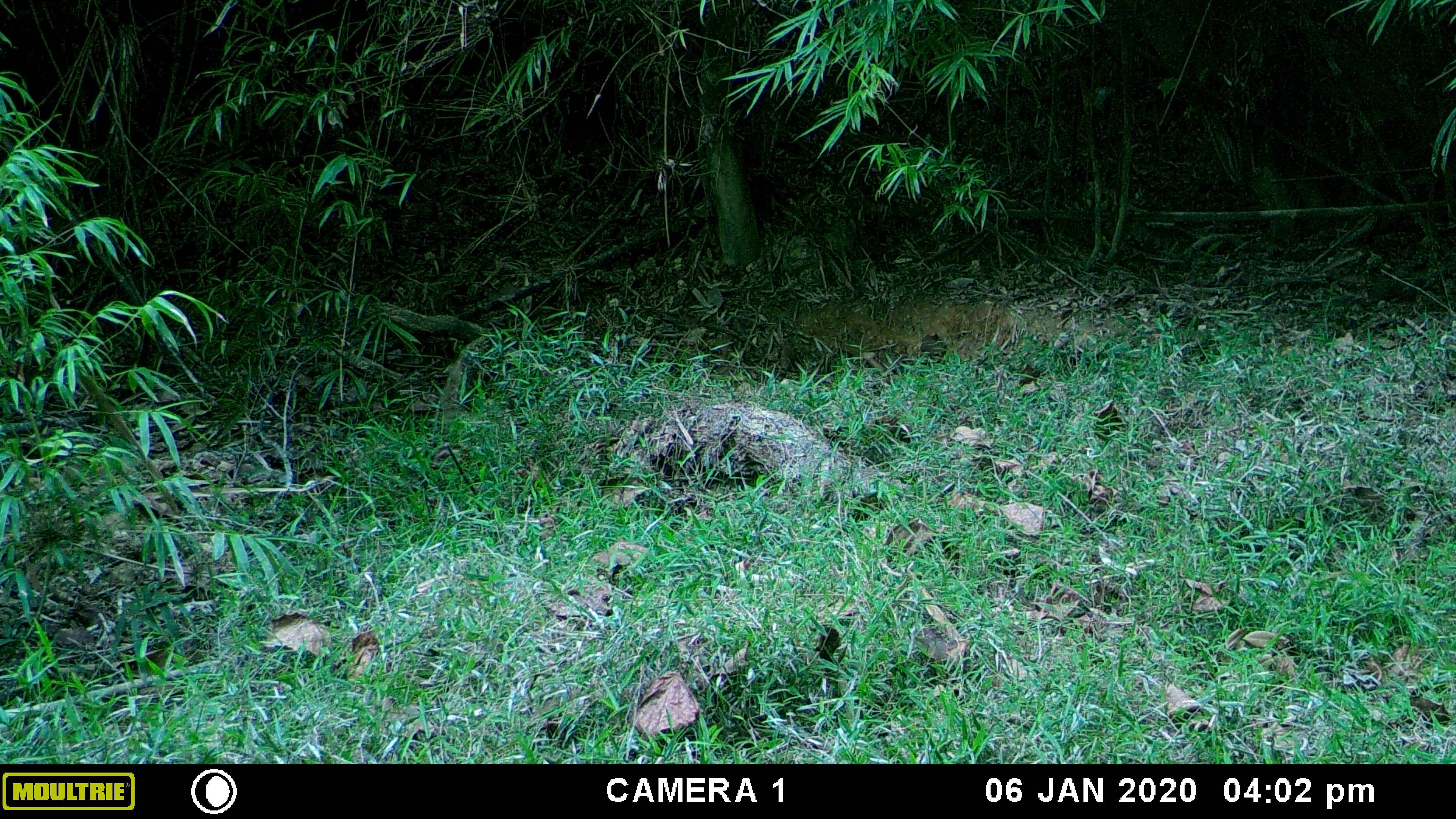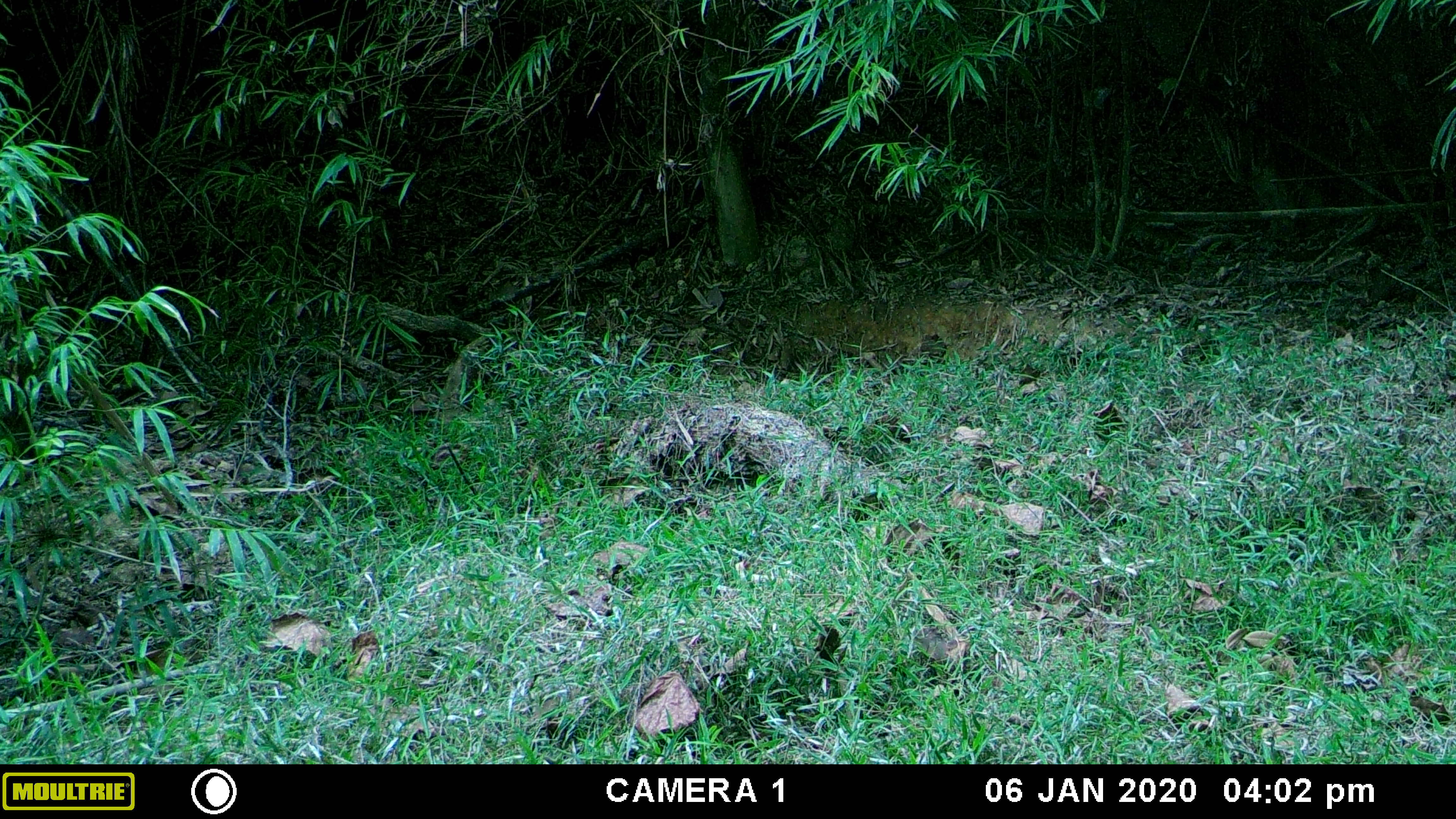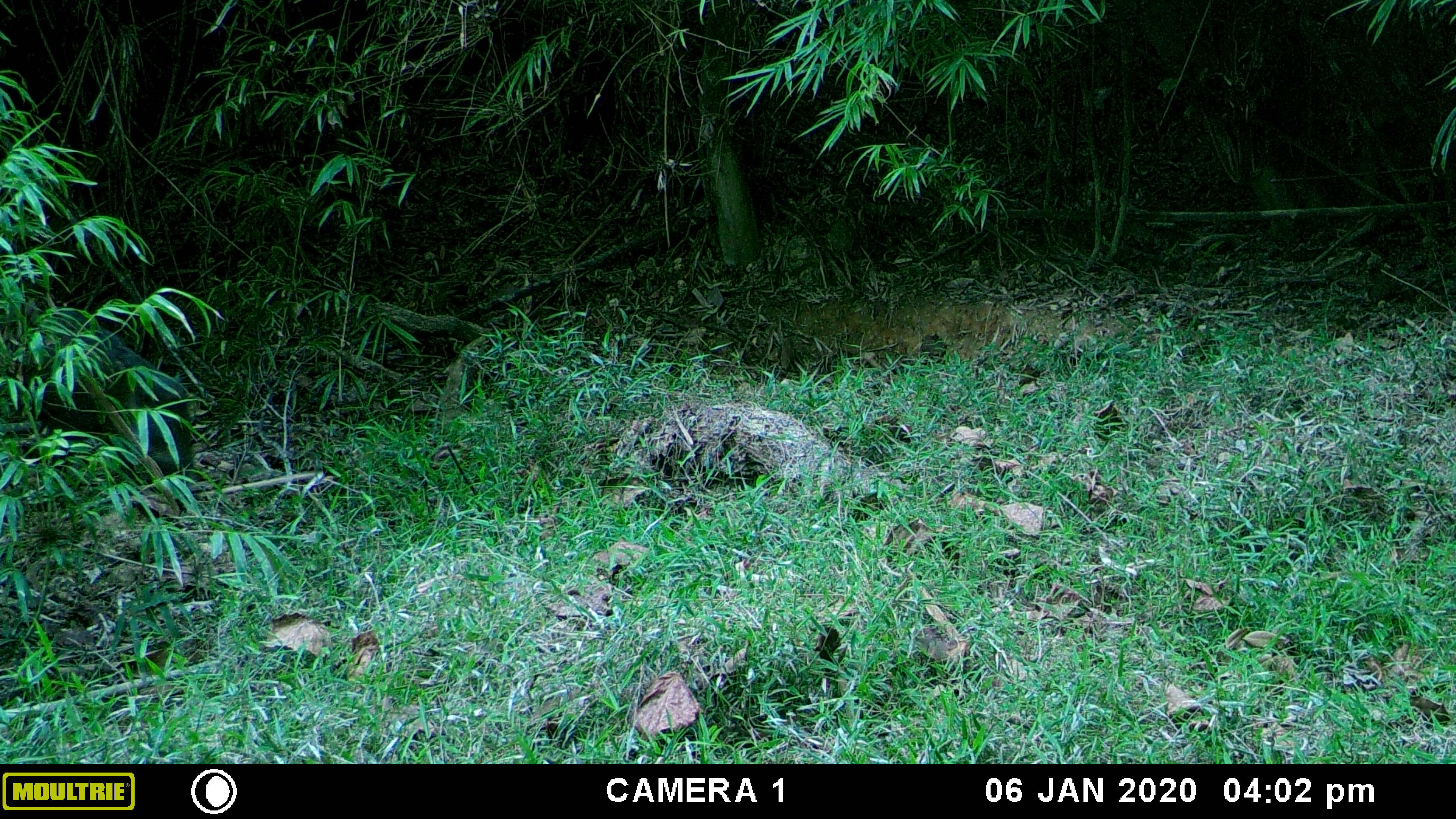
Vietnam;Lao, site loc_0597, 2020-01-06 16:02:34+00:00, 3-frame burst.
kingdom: Animalia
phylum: Chordata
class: Mammalia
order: Artiodactyla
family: Suidae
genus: Sus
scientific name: Sus scrofa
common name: eurasian wild pig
Eurasian wild pig (Sus scrofa). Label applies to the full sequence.